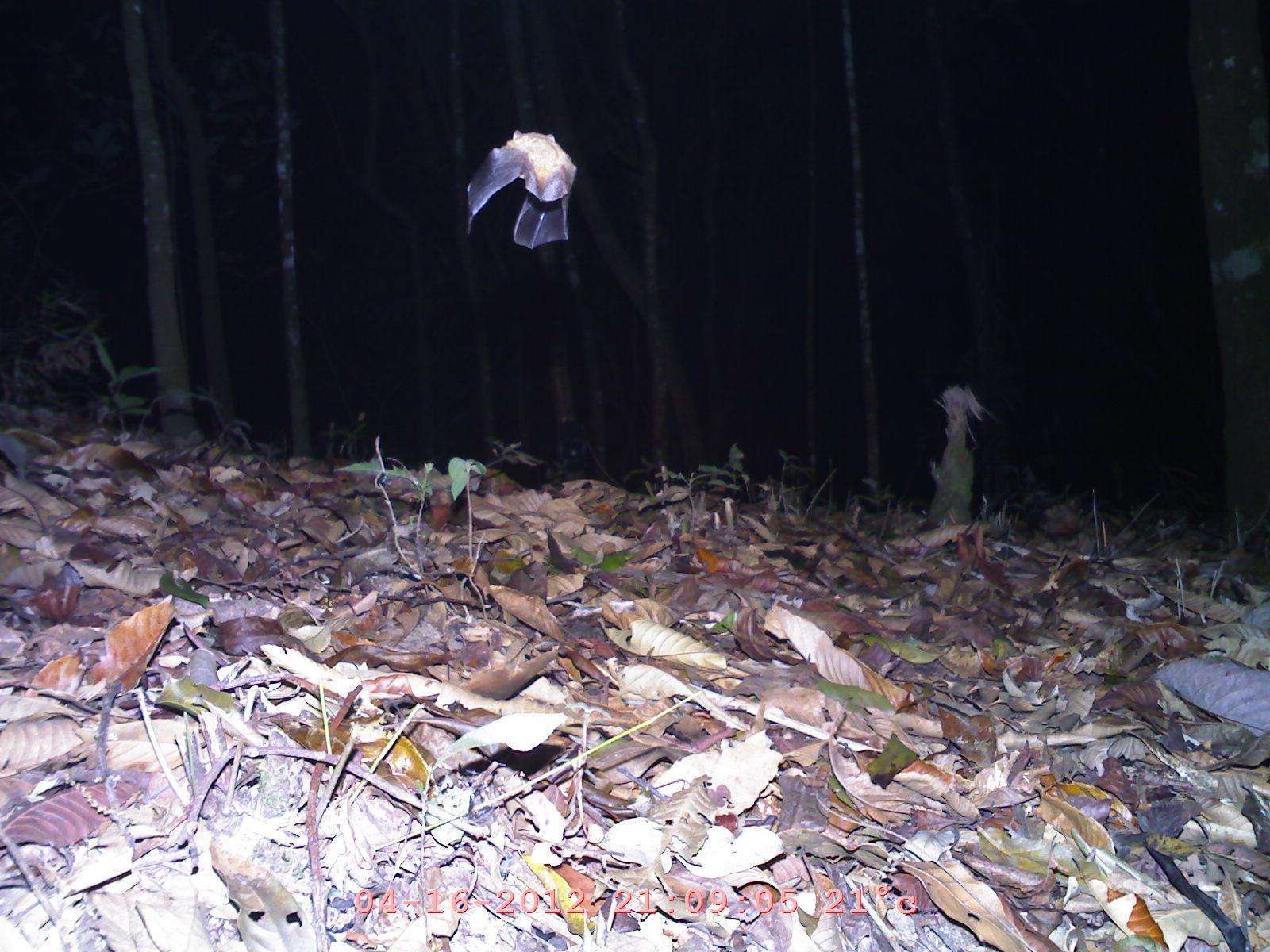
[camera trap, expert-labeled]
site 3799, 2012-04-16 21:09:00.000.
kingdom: Animalia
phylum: Chordata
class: Mammalia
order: Chiroptera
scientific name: Chiroptera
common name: bats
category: unknown bat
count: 1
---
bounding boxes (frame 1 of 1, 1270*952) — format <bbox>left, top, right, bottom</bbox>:
unknown bat: <bbox>465, 129, 577, 250</bbox>